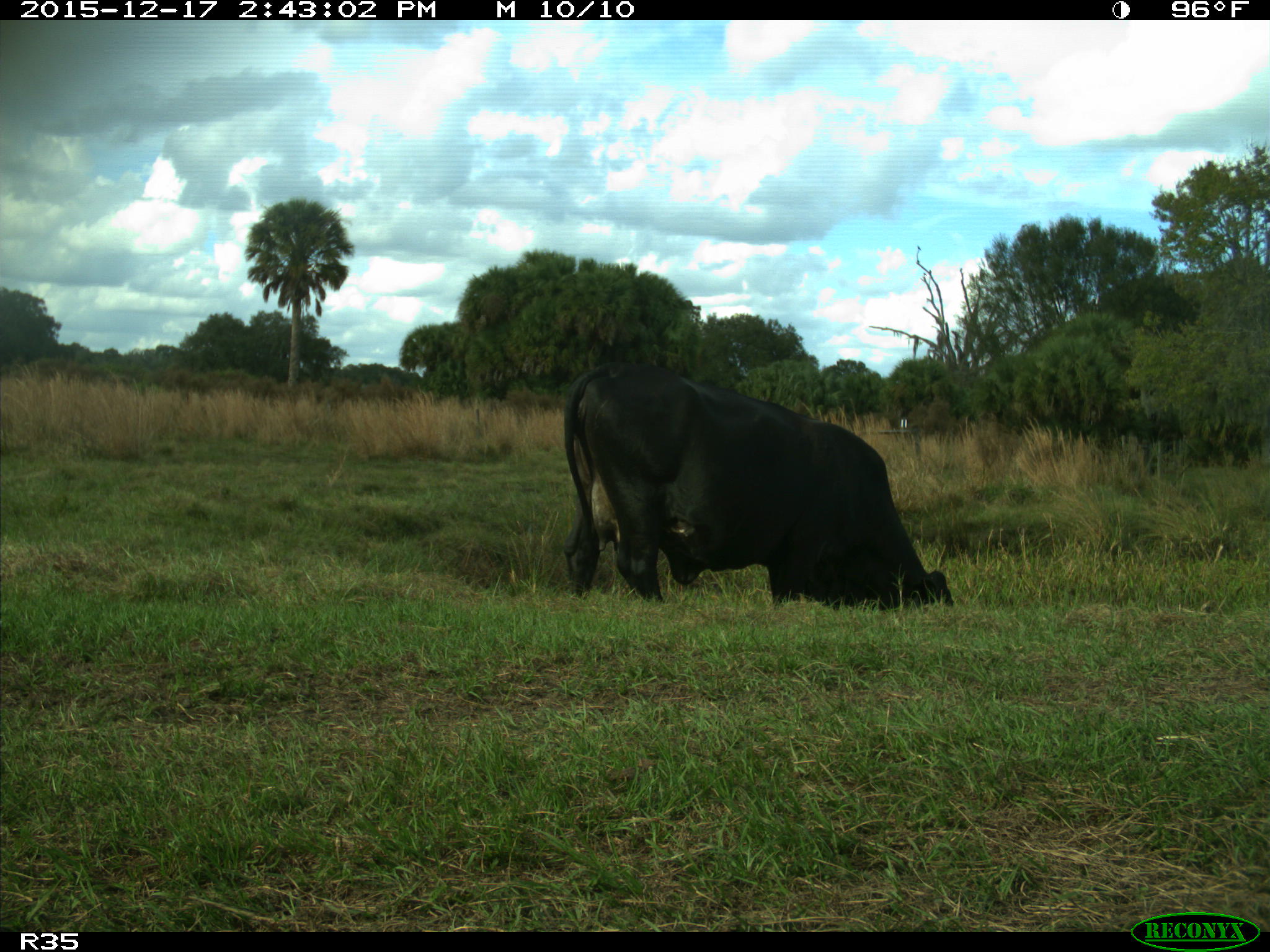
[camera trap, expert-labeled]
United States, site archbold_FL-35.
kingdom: Animalia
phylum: Chordata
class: Mammalia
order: Artiodactyla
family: Bovidae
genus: Bos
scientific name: Bos taurus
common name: domestic cow